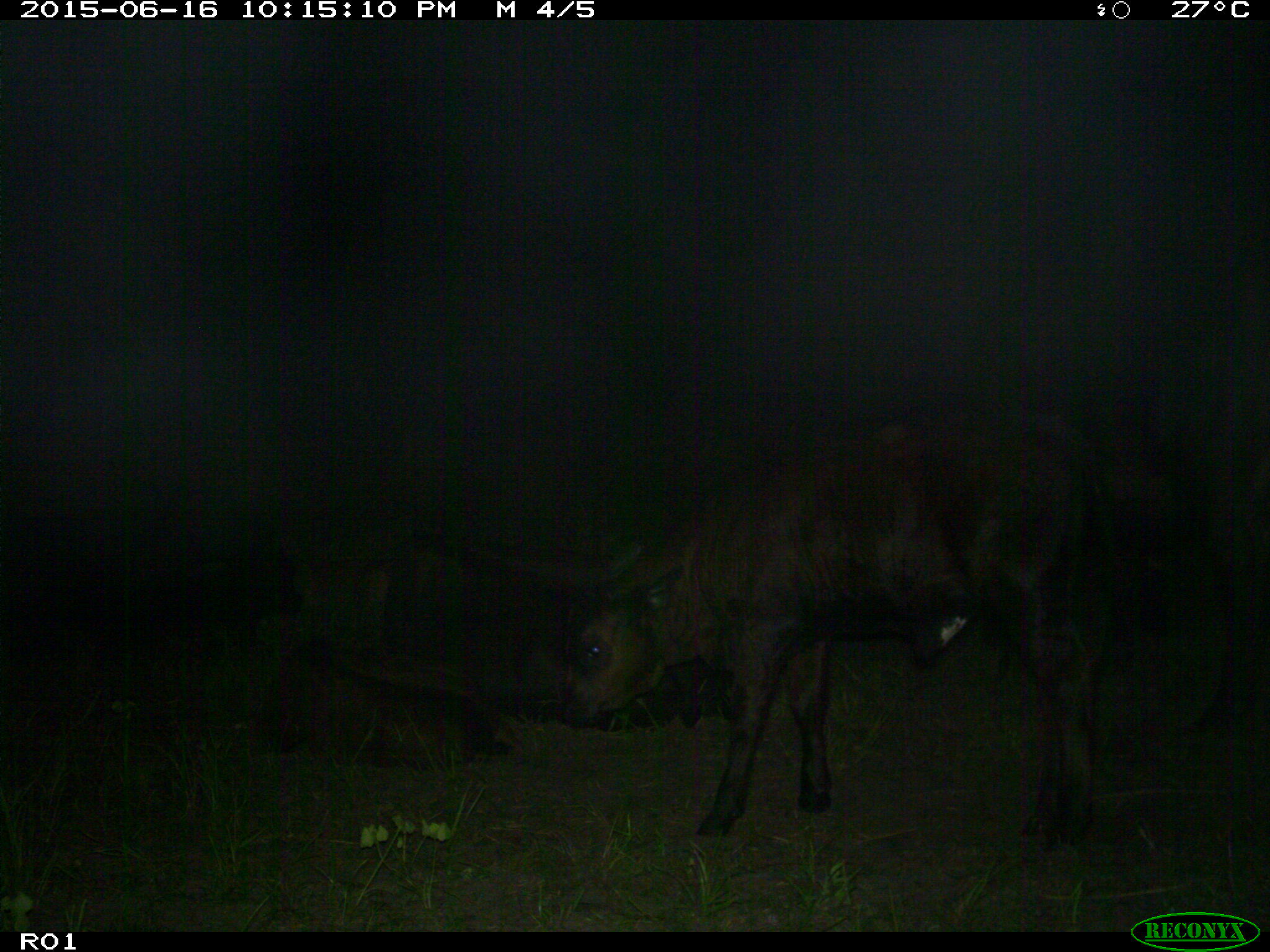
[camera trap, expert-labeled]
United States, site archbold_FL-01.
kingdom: Animalia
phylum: Chordata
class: Mammalia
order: Artiodactyla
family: Bovidae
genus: Bos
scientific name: Bos taurus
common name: domestic cow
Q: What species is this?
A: Bos taurus (domestic cow).